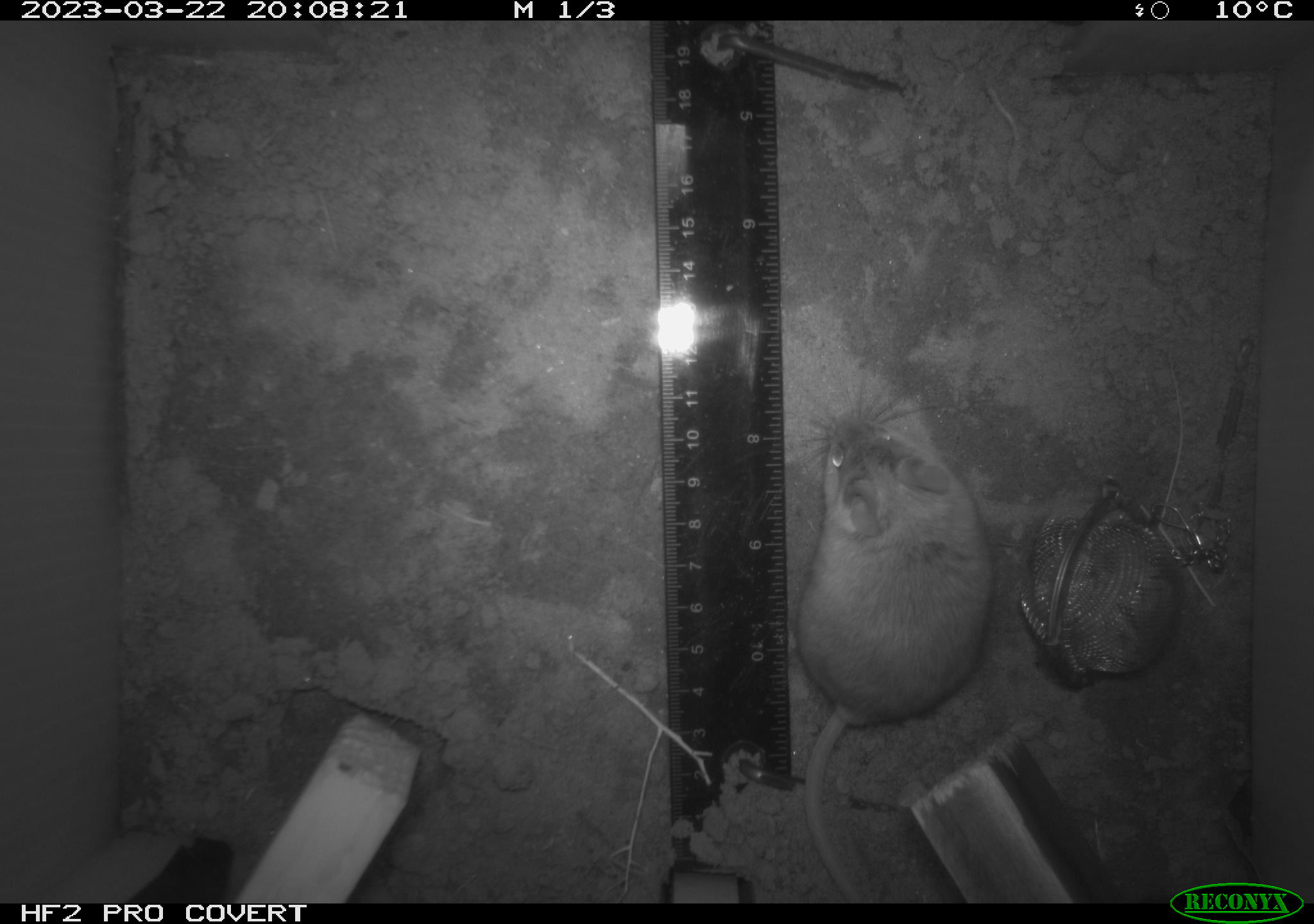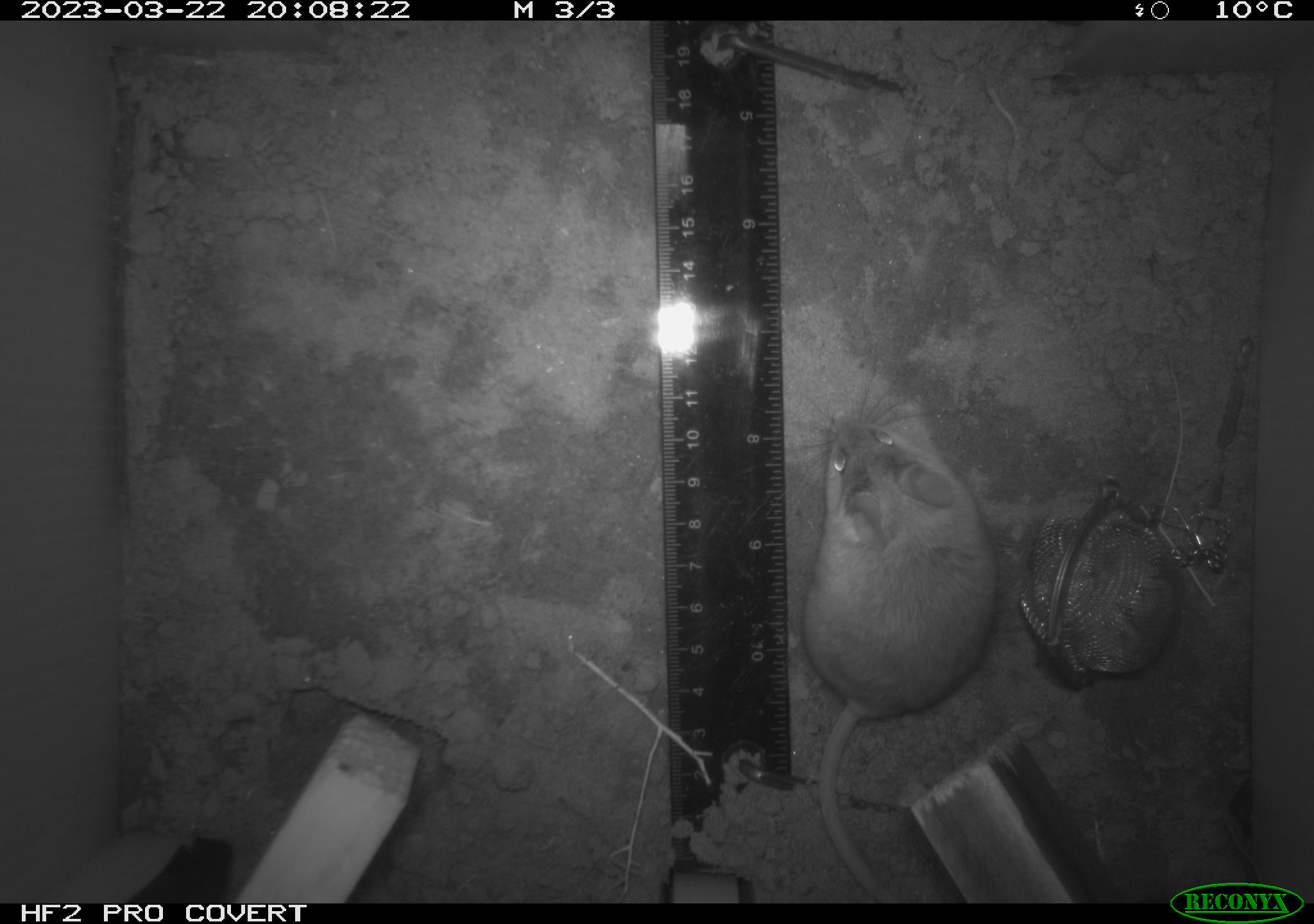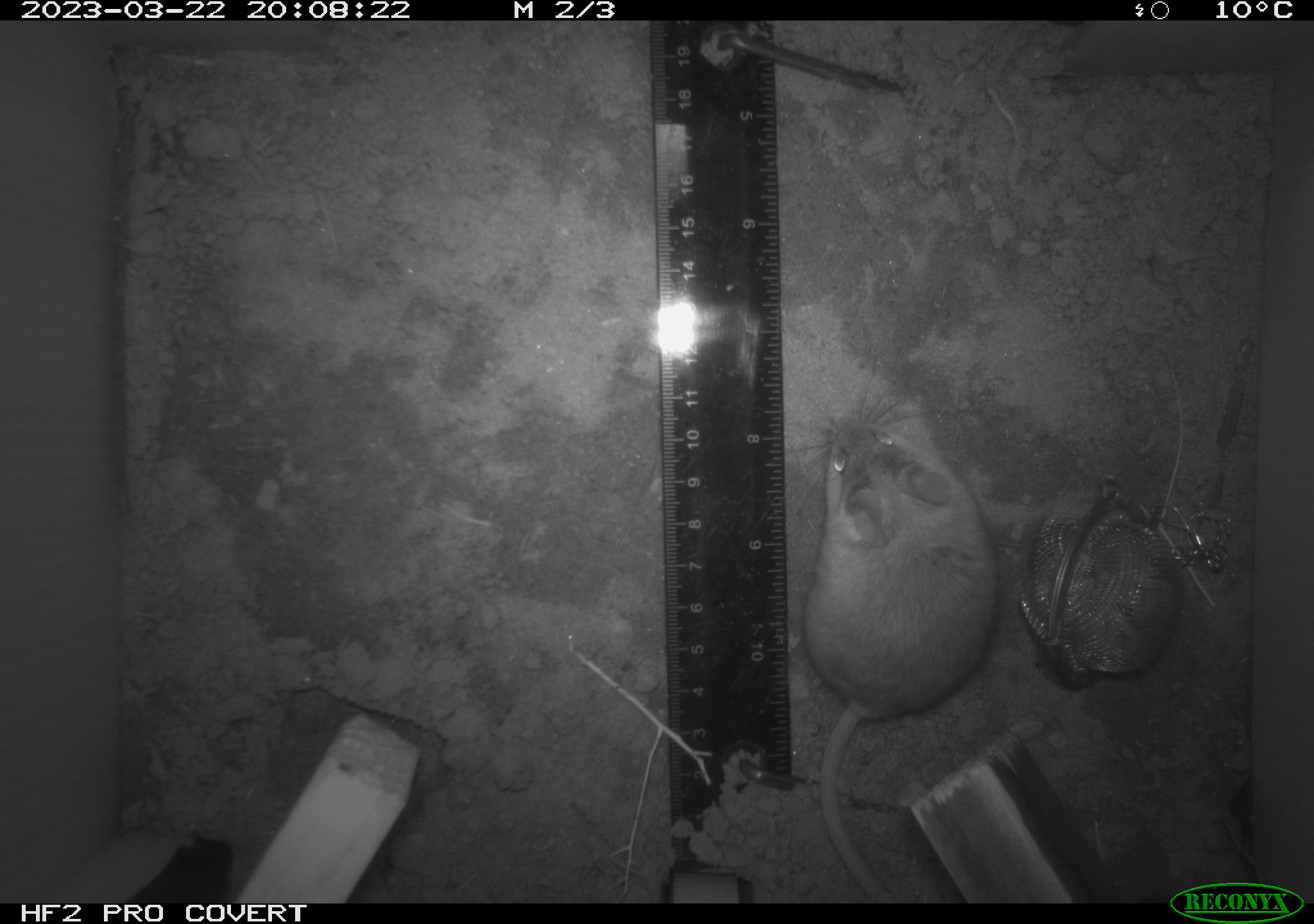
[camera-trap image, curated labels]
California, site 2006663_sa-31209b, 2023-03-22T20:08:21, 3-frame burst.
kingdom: Animalia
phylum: Chordata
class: Mammalia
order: Rodentia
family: Cricetidae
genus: Peromyscus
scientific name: Peromyscus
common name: deer mice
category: peromyscus species